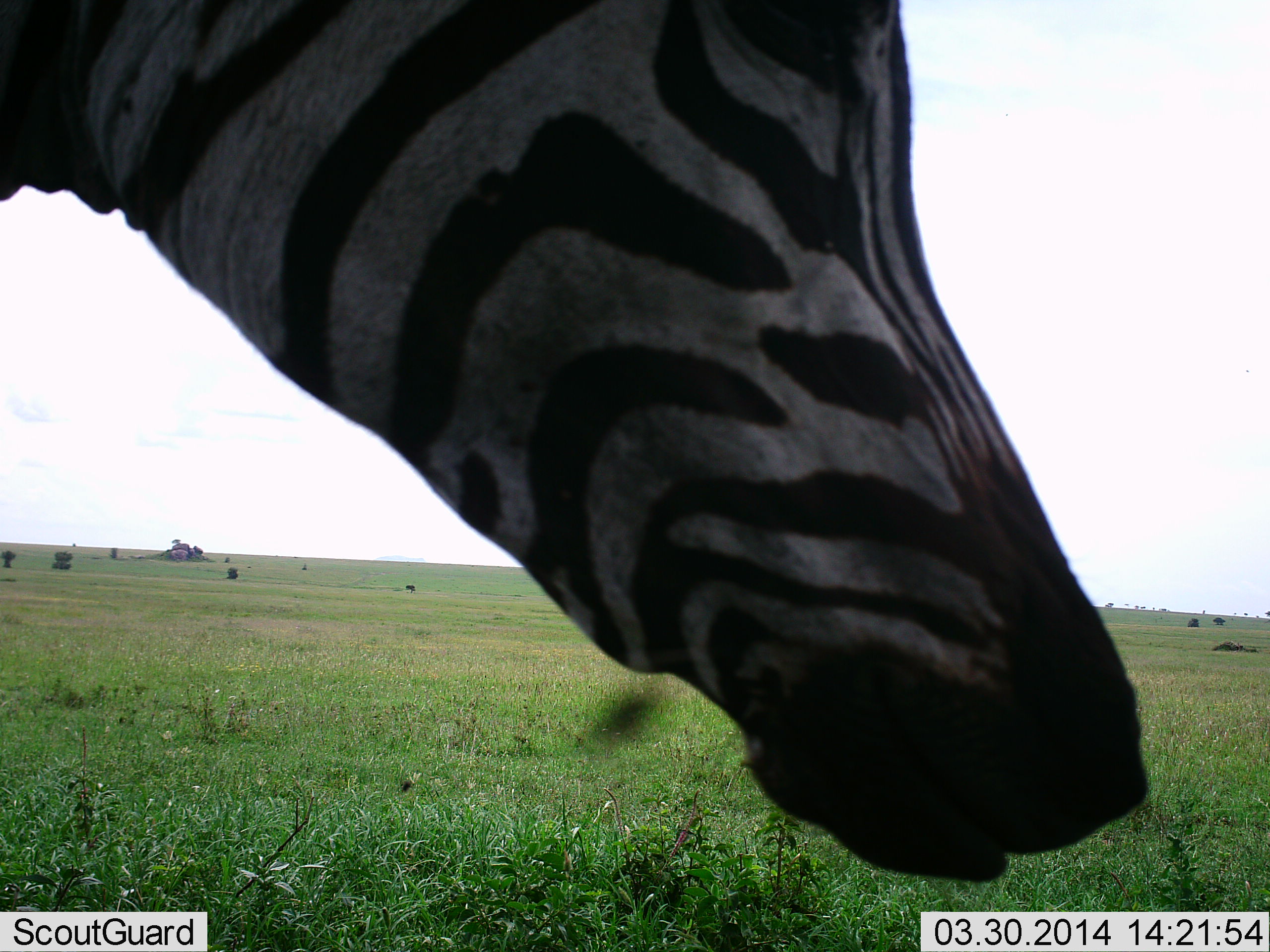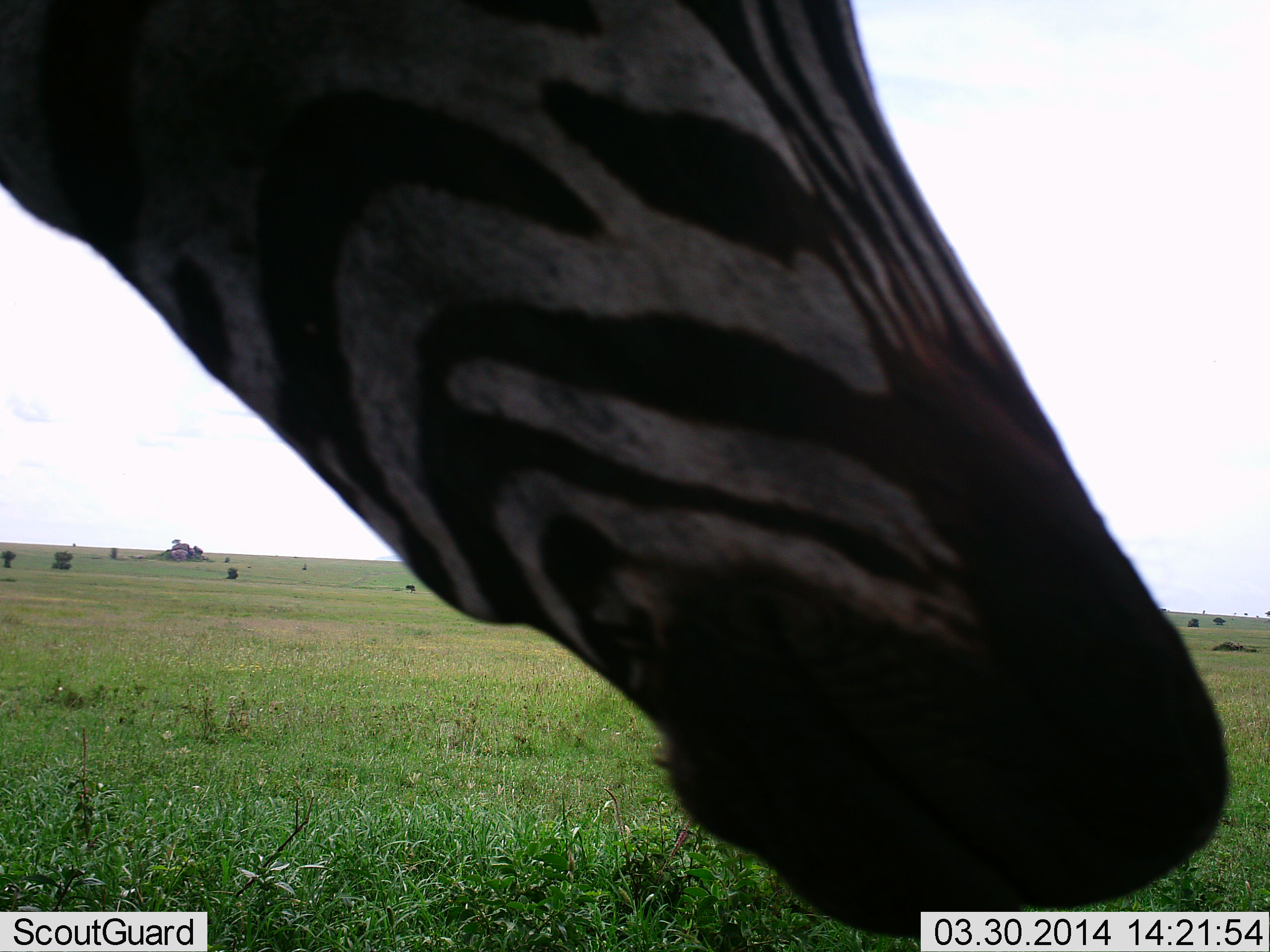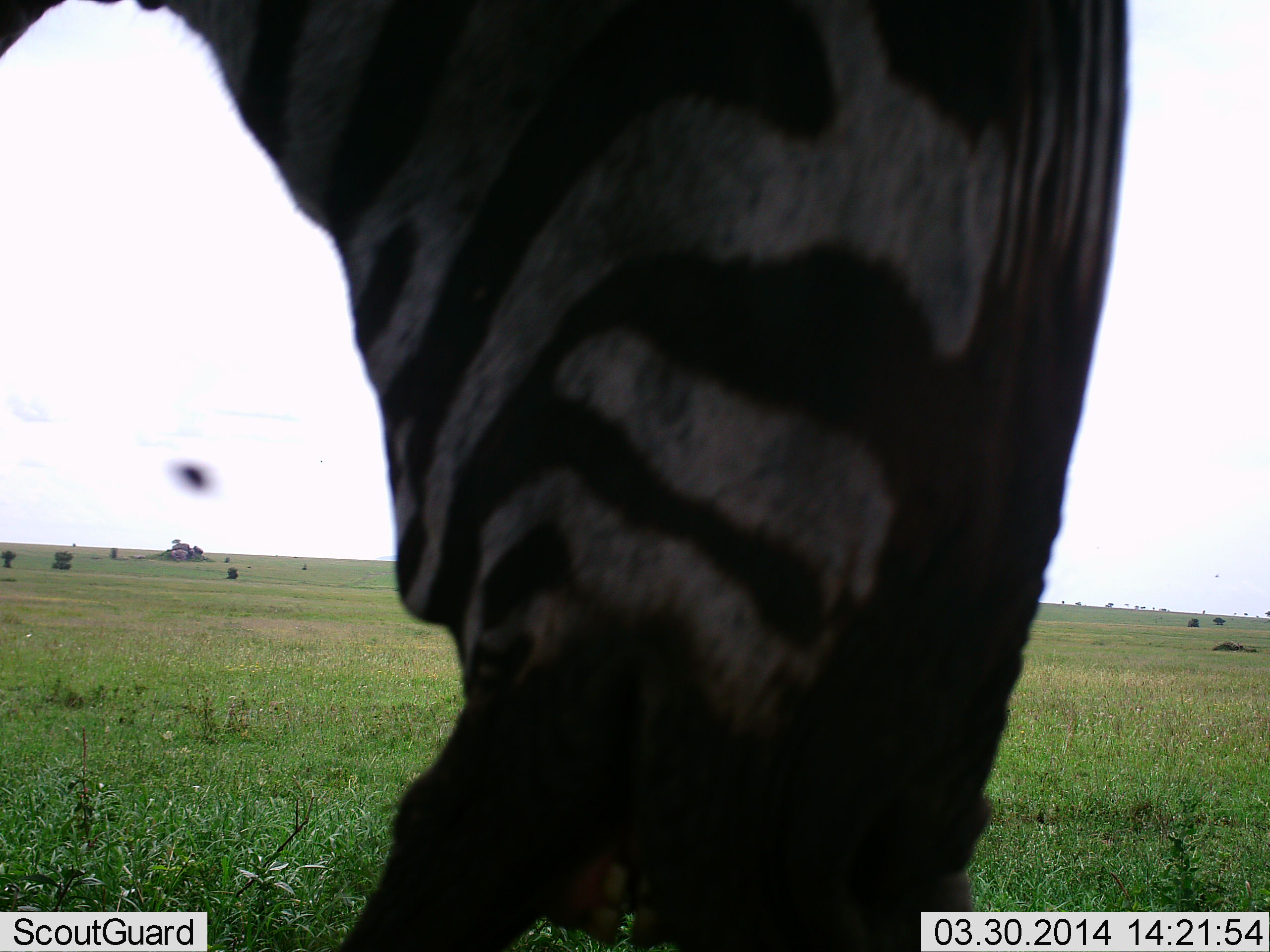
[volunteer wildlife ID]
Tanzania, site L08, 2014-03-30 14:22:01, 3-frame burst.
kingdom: Animalia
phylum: Chordata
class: Mammalia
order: Perissodactyla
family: Equidae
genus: Equus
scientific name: Equus quagga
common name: plains zebra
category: zebra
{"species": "zebra (plains zebra) (Equus quagga)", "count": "1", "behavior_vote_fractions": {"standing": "70%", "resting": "0%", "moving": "20%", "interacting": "10%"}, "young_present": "0%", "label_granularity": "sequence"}